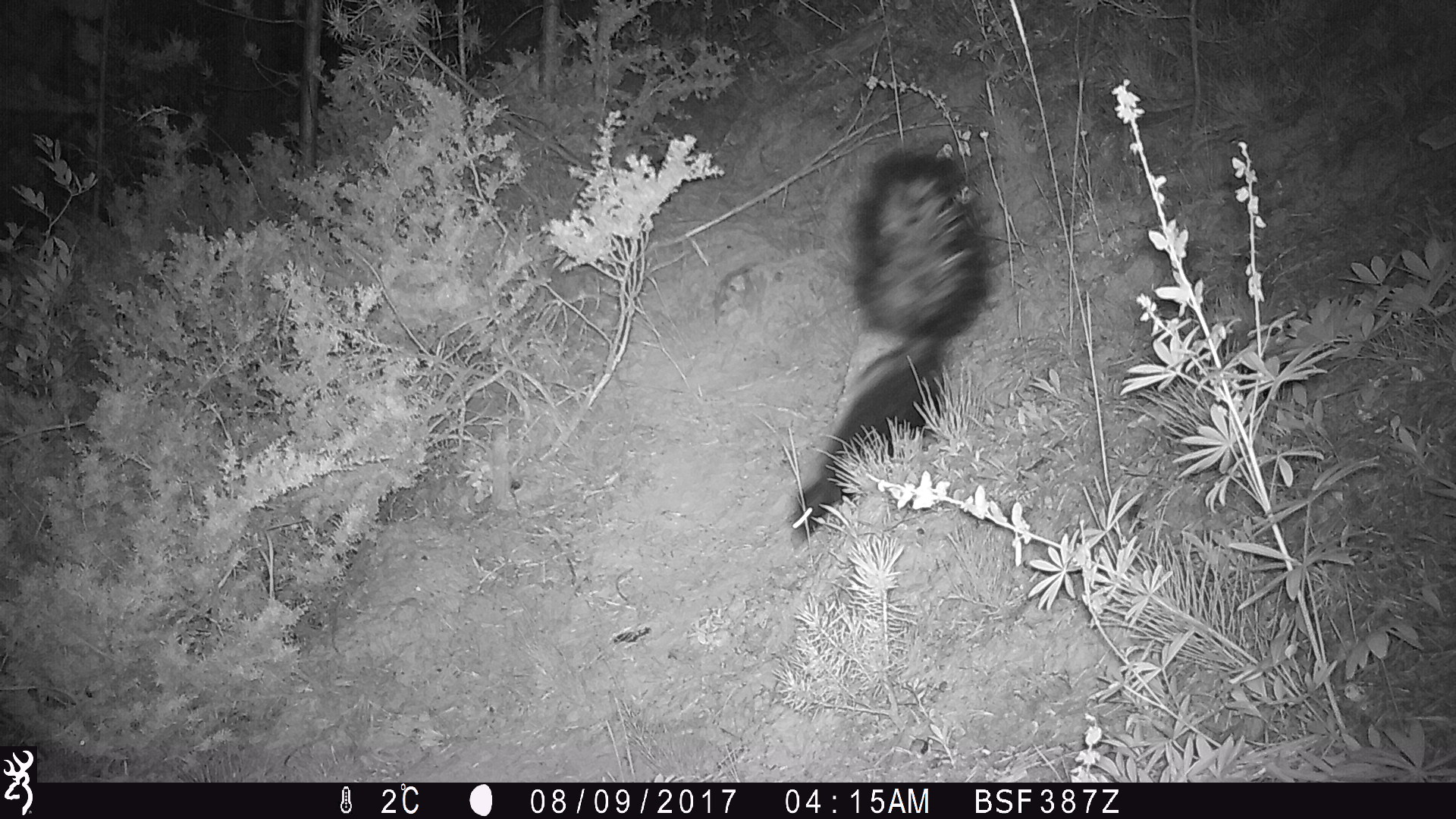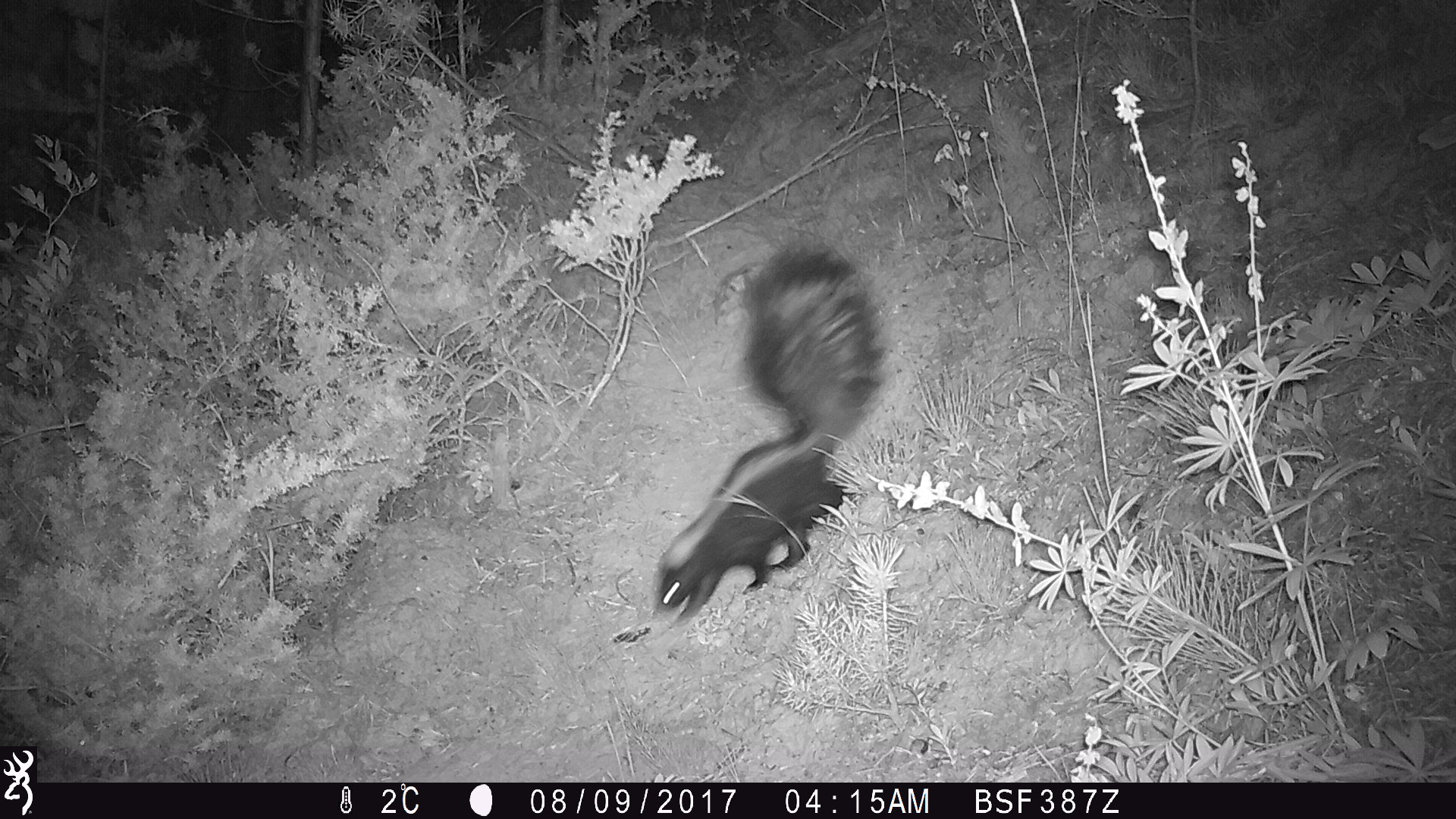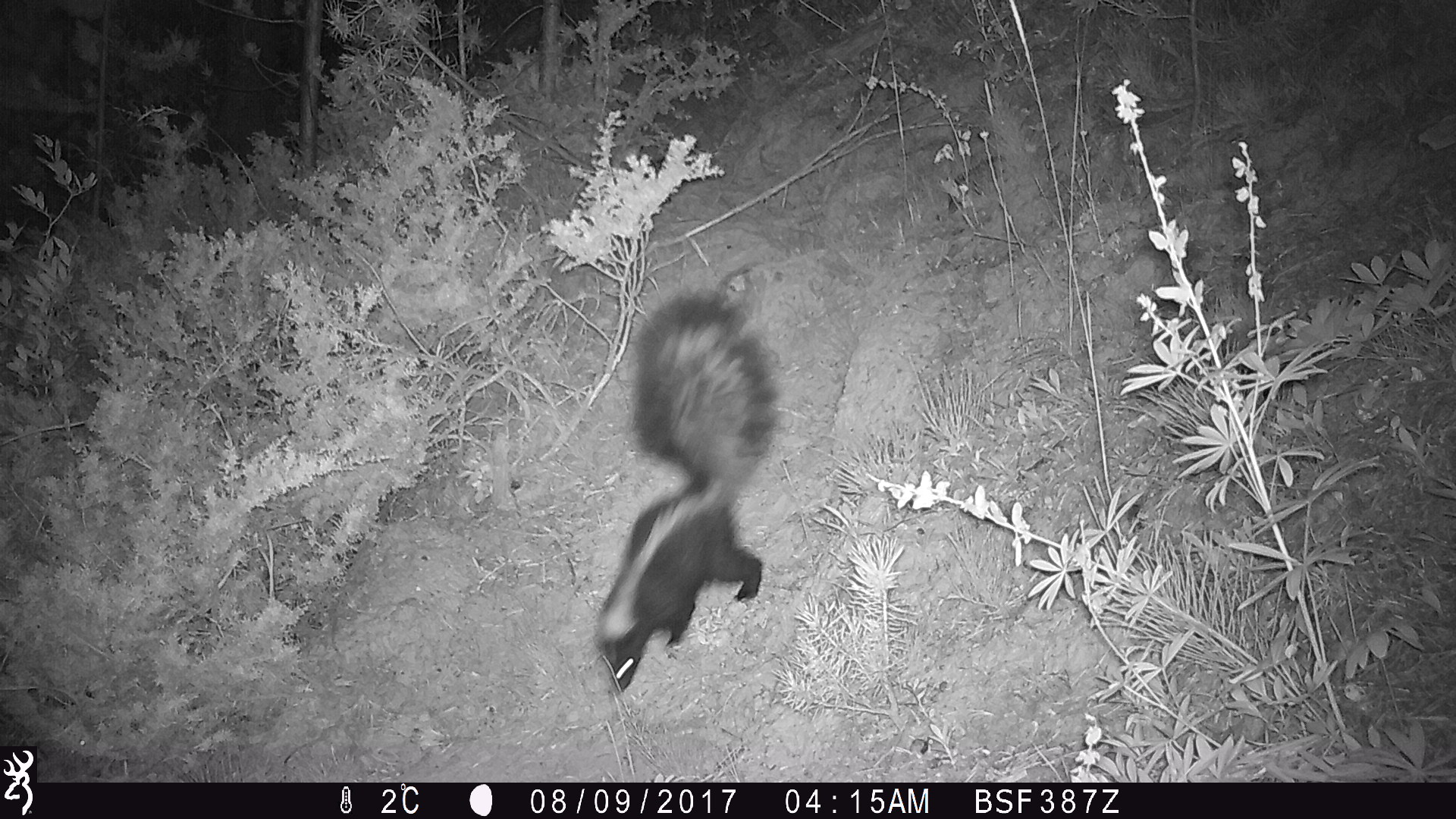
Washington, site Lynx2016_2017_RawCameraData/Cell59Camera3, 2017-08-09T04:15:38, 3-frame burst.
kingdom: Animalia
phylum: Chordata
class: Mammalia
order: Carnivora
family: Mephitidae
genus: Mephitis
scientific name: Mephitis mephitis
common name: striped skunk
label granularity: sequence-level